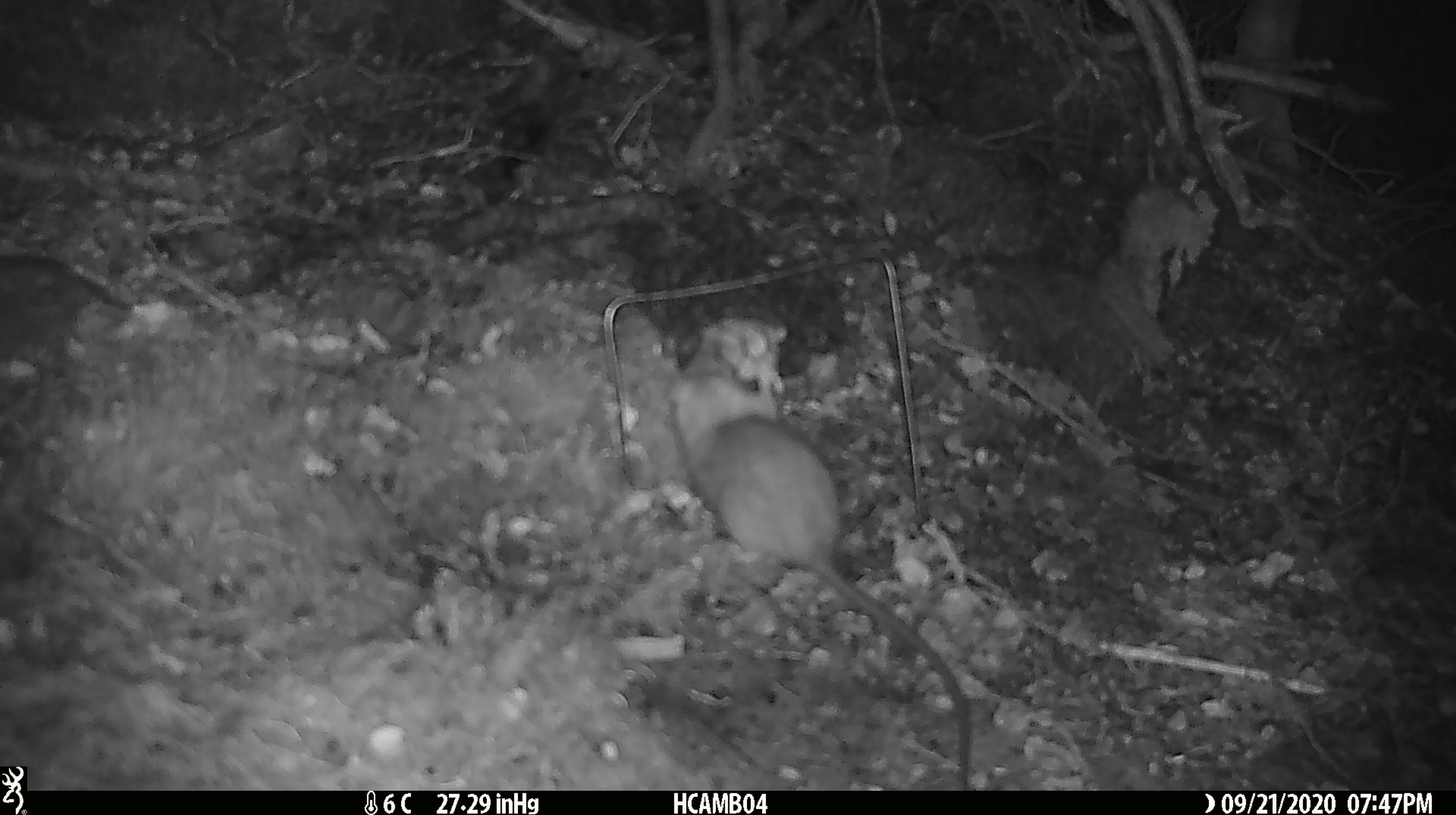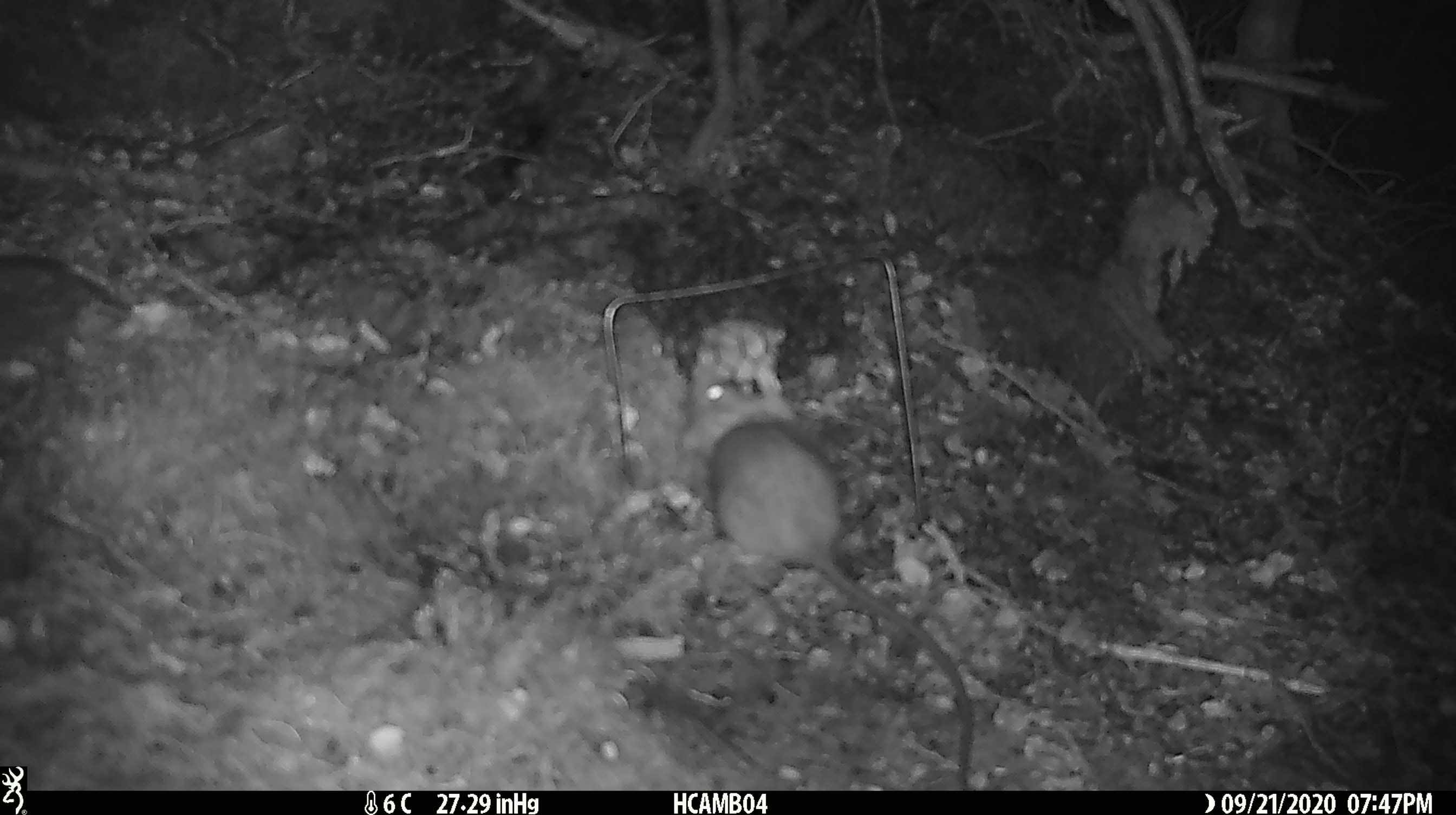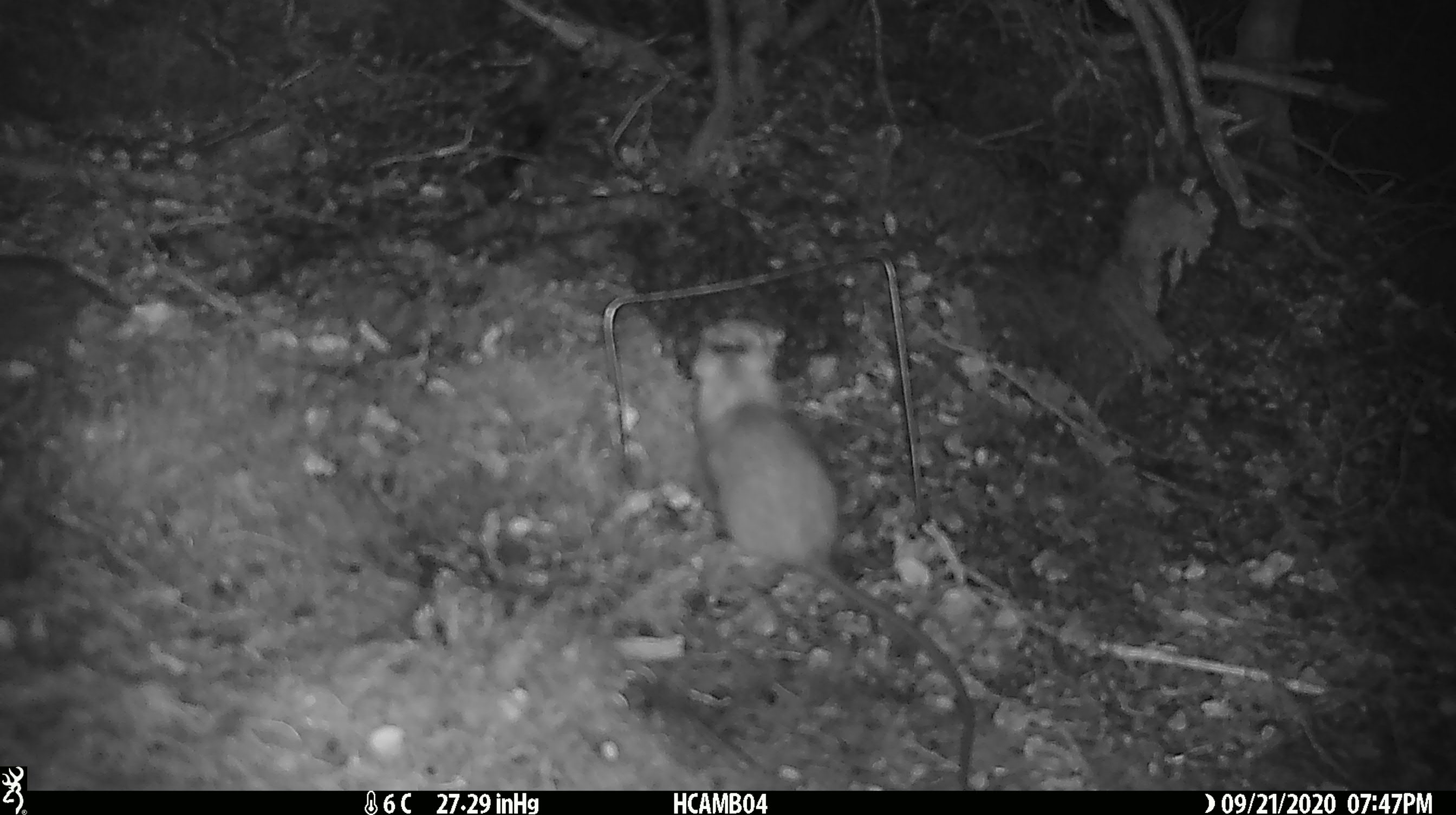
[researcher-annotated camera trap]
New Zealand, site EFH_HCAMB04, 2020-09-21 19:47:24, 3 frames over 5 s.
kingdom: Animalia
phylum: Chordata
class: Mammalia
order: Rodentia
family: Muridae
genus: Rattus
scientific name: Rattus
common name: rat